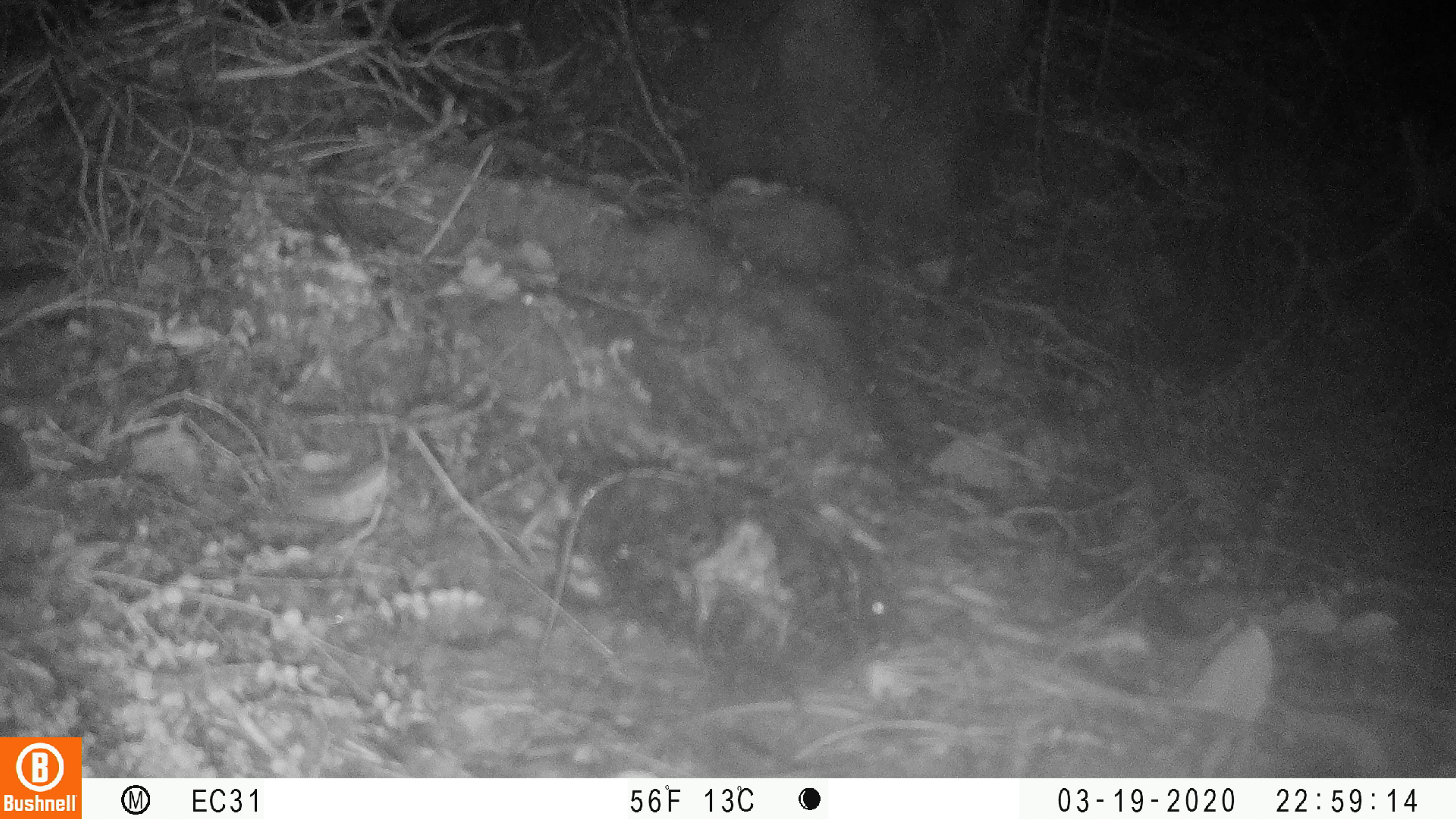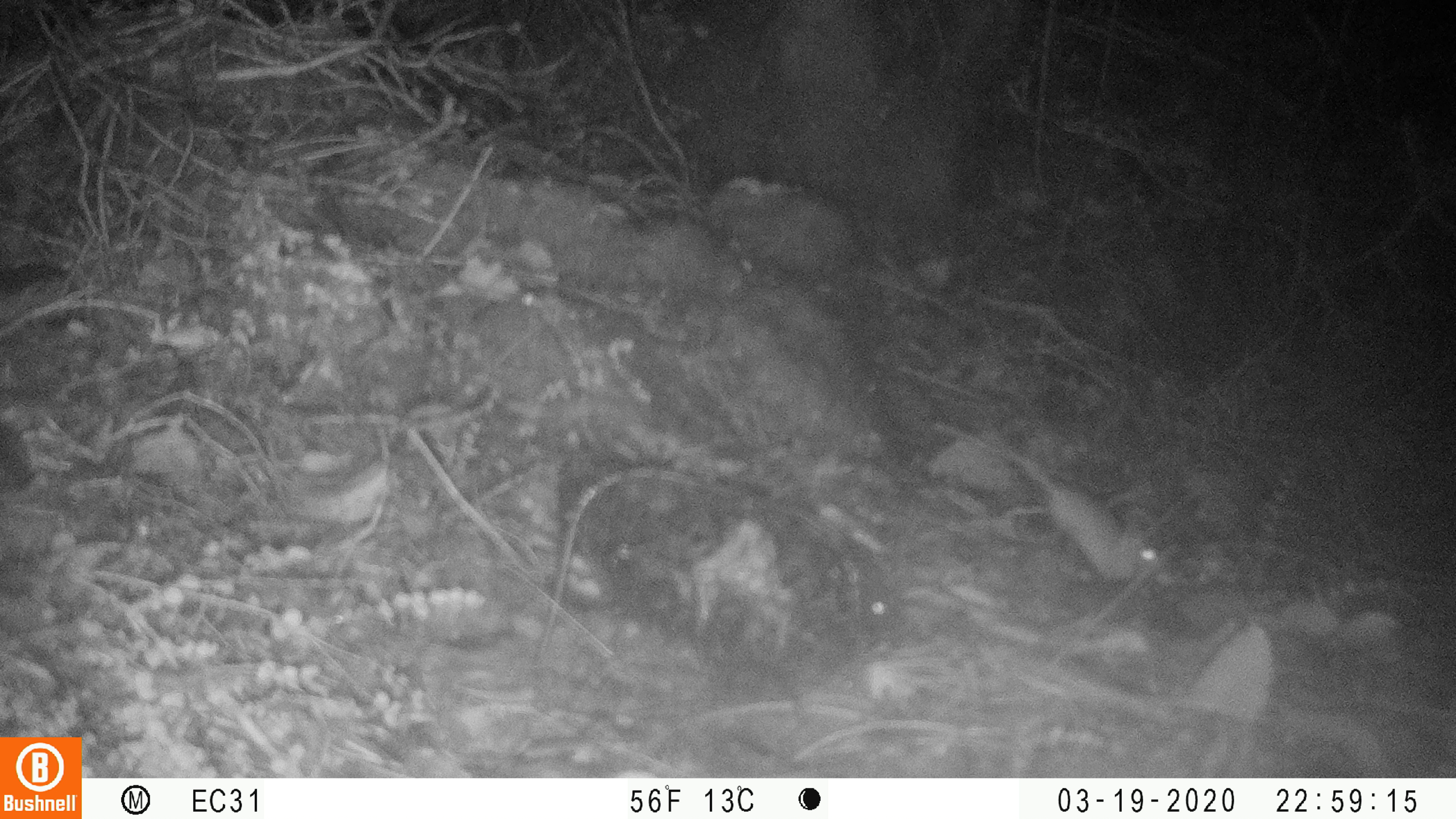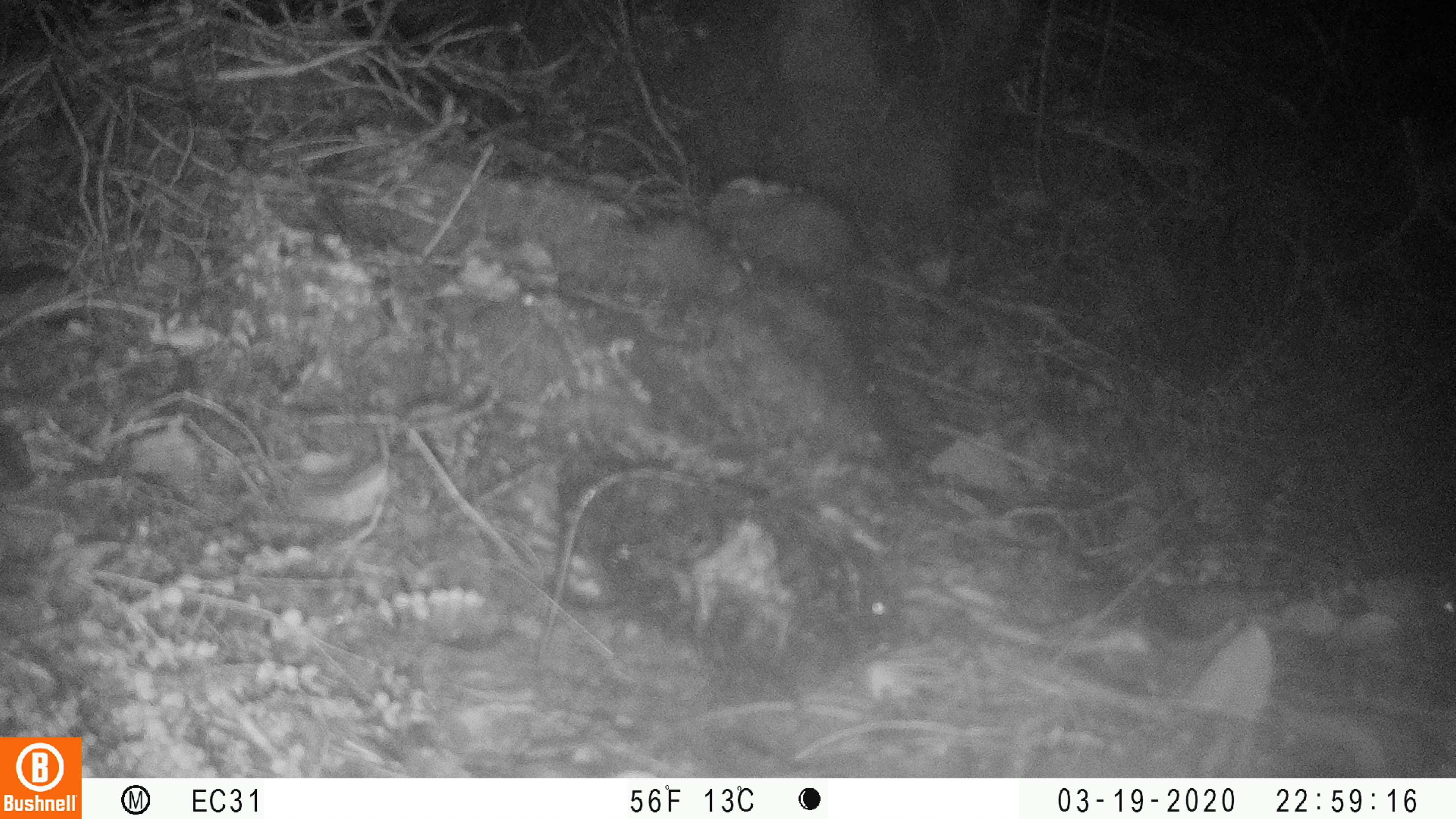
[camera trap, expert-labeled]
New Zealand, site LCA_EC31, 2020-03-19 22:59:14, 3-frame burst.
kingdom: Animalia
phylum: Chordata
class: Mammalia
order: Rodentia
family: Muridae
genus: Mus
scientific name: Mus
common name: mouse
Mouse (Mus).